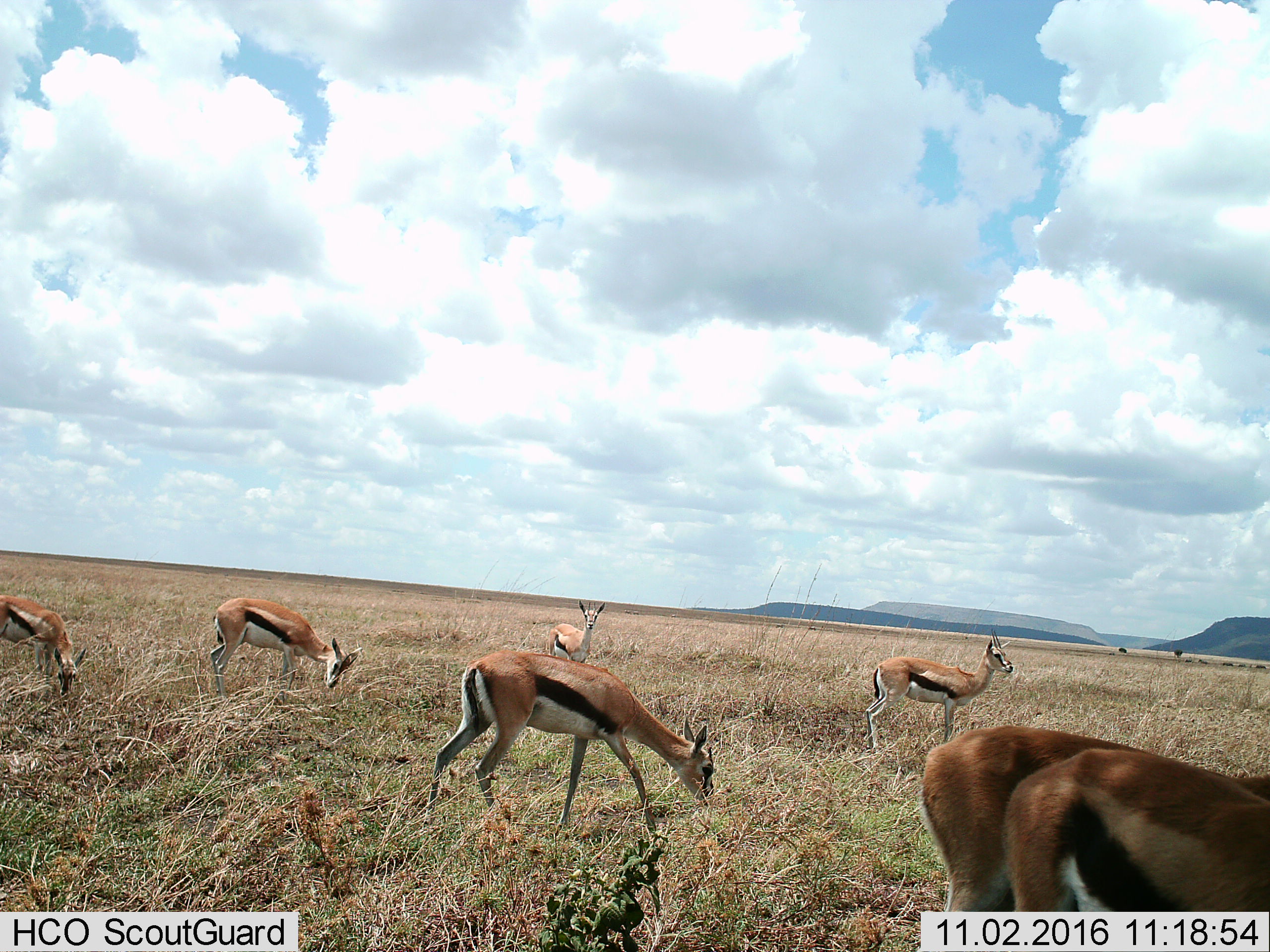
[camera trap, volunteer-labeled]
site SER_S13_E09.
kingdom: Animalia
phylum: Chordata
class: Mammalia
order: Artiodactyla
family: Bovidae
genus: Eudorcas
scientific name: Eudorcas thomsonii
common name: thomson's gazelle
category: gazellethomsons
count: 7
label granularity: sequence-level